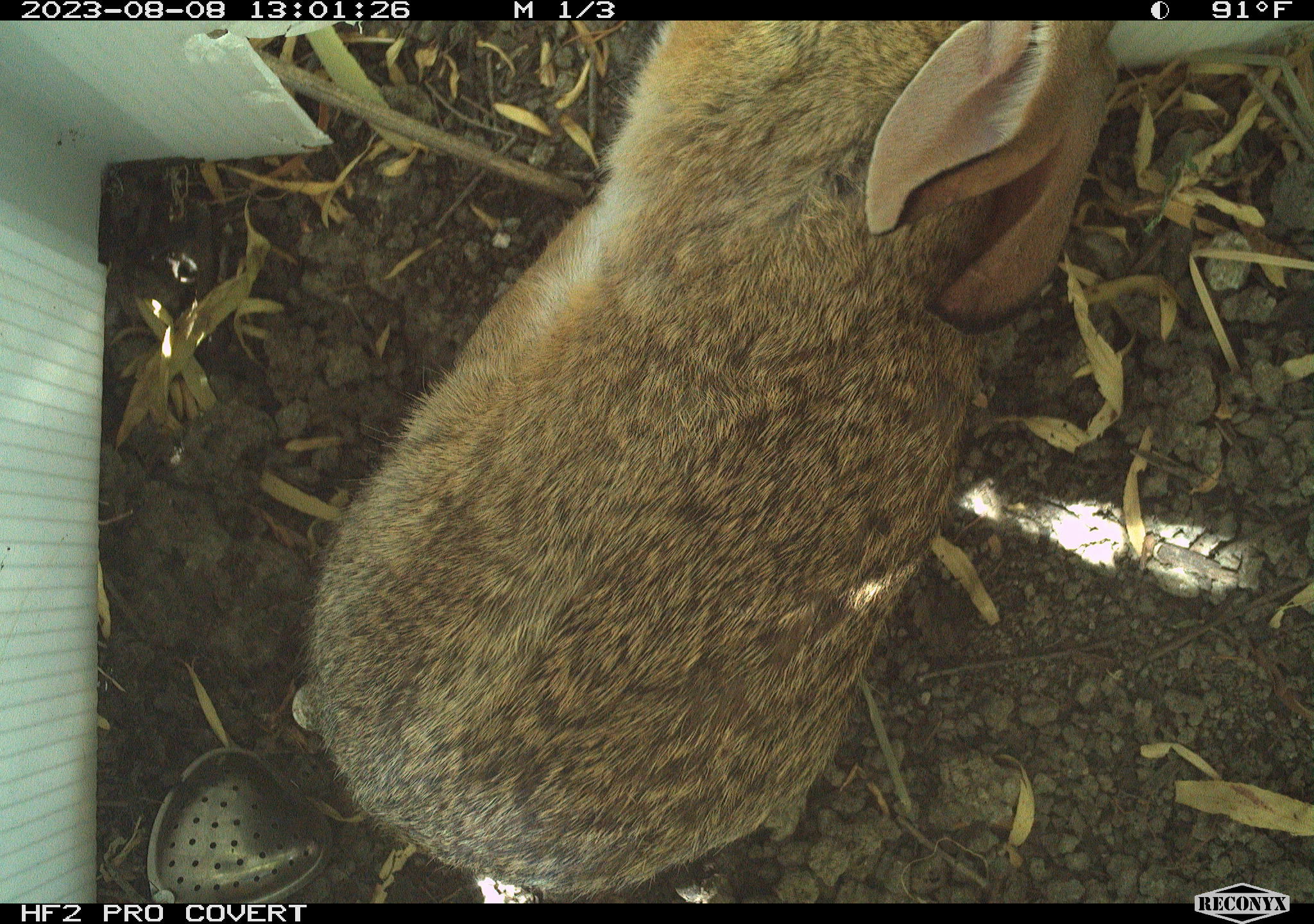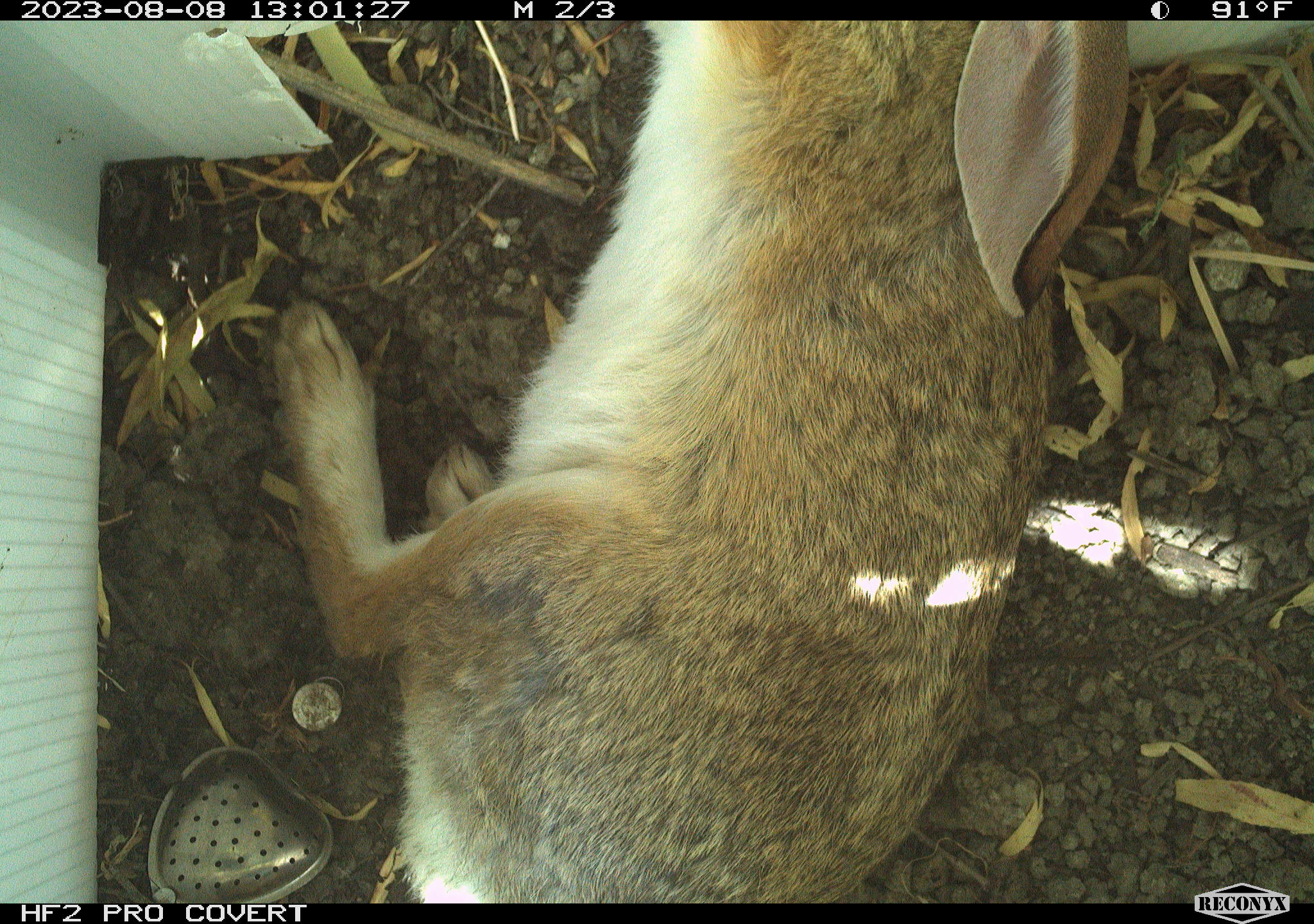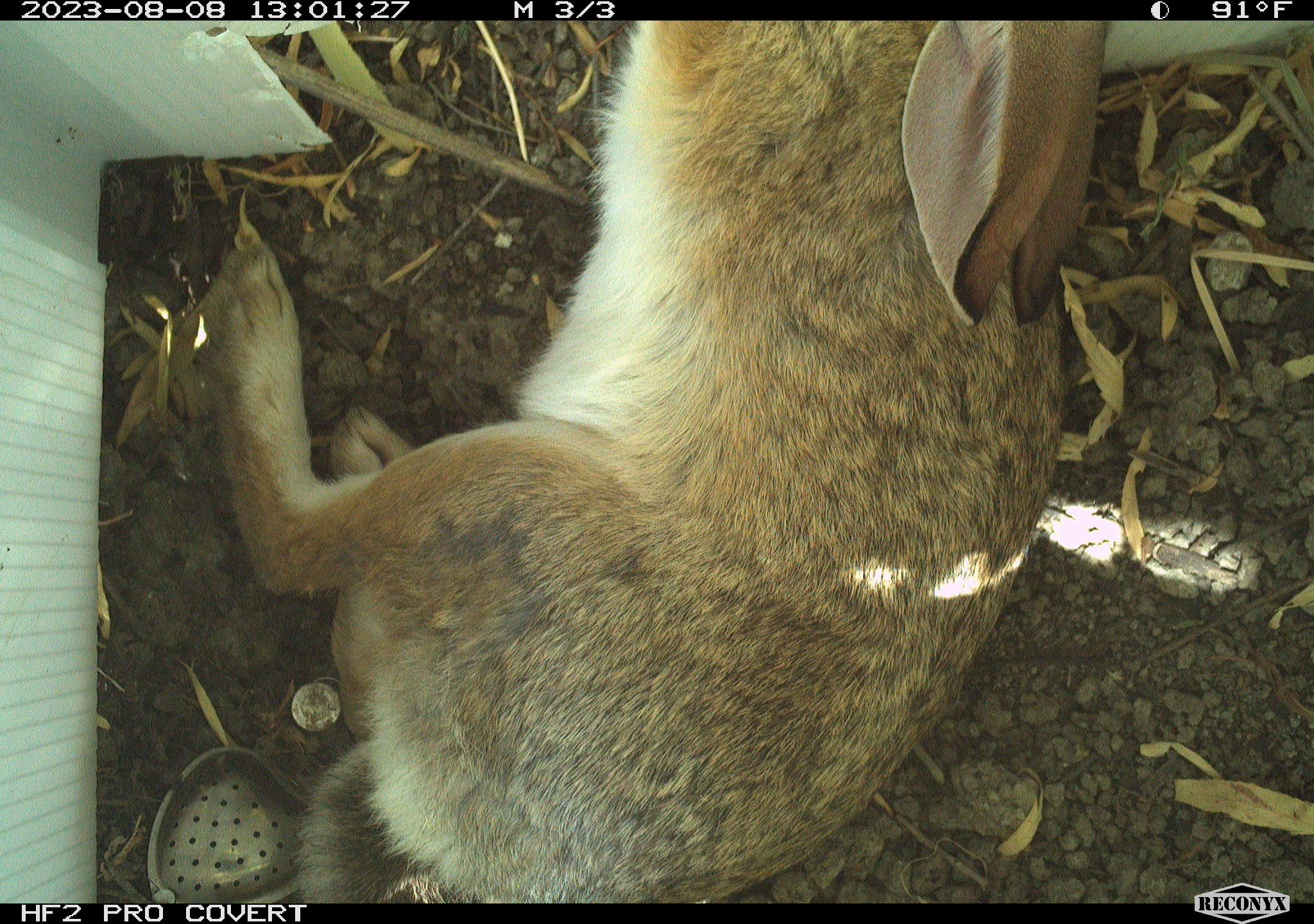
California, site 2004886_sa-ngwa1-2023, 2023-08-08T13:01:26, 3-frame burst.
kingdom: Animalia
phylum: Chordata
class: Mammalia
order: Lagomorpha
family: Leporidae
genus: Sylvilagus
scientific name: Sylvilagus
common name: cottontail rabbits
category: sylvilagus species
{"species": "sylvilagus species (cottontail rabbits) (Sylvilagus)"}